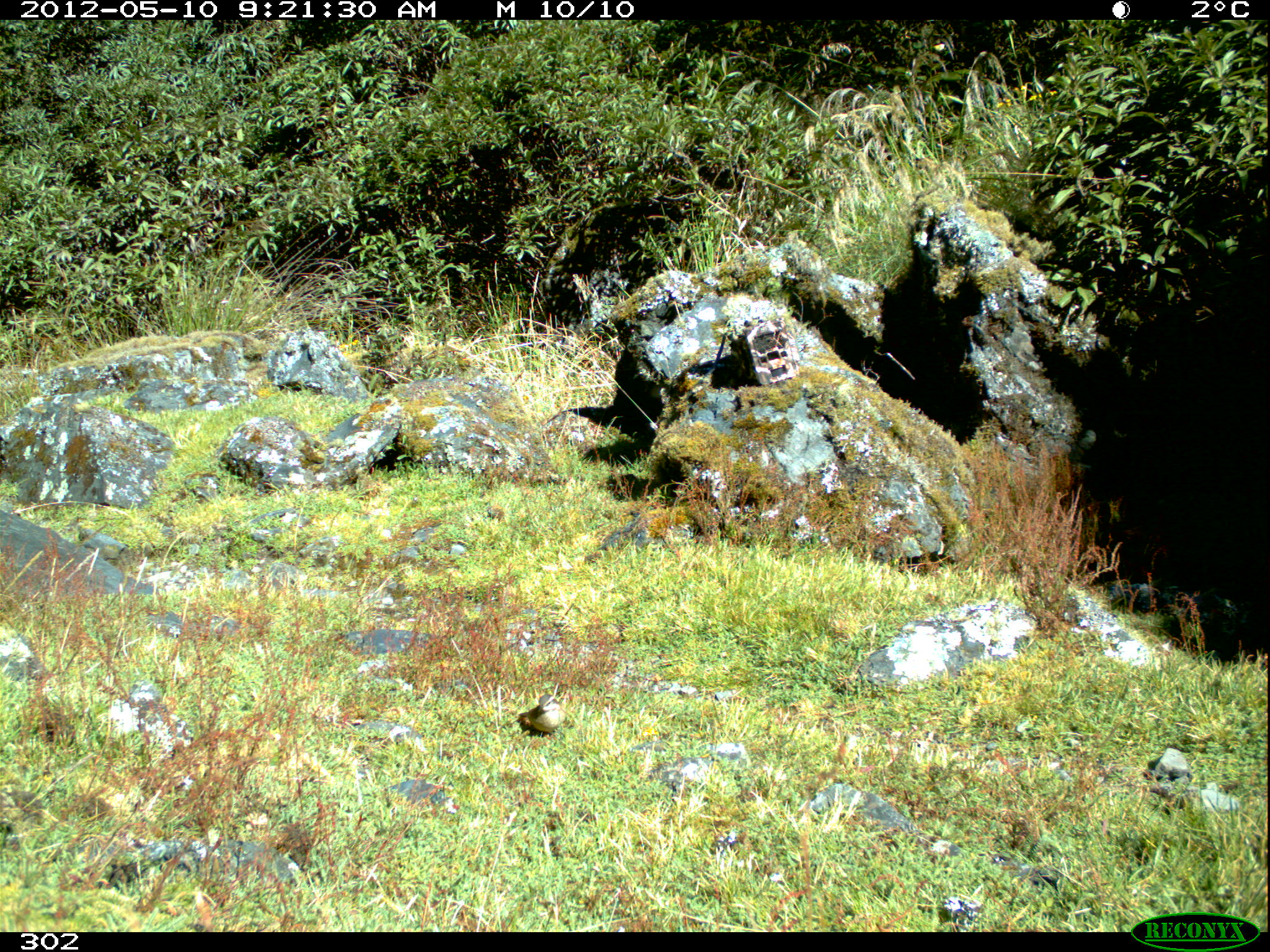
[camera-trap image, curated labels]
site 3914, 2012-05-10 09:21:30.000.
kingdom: Animalia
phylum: Chordata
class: Aves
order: Passeriformes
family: Furnariidae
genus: Cinclodes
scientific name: Cinclodes fuscus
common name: buff-winged cinclodes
Cinclodes fuscus (buff-winged cinclodes).